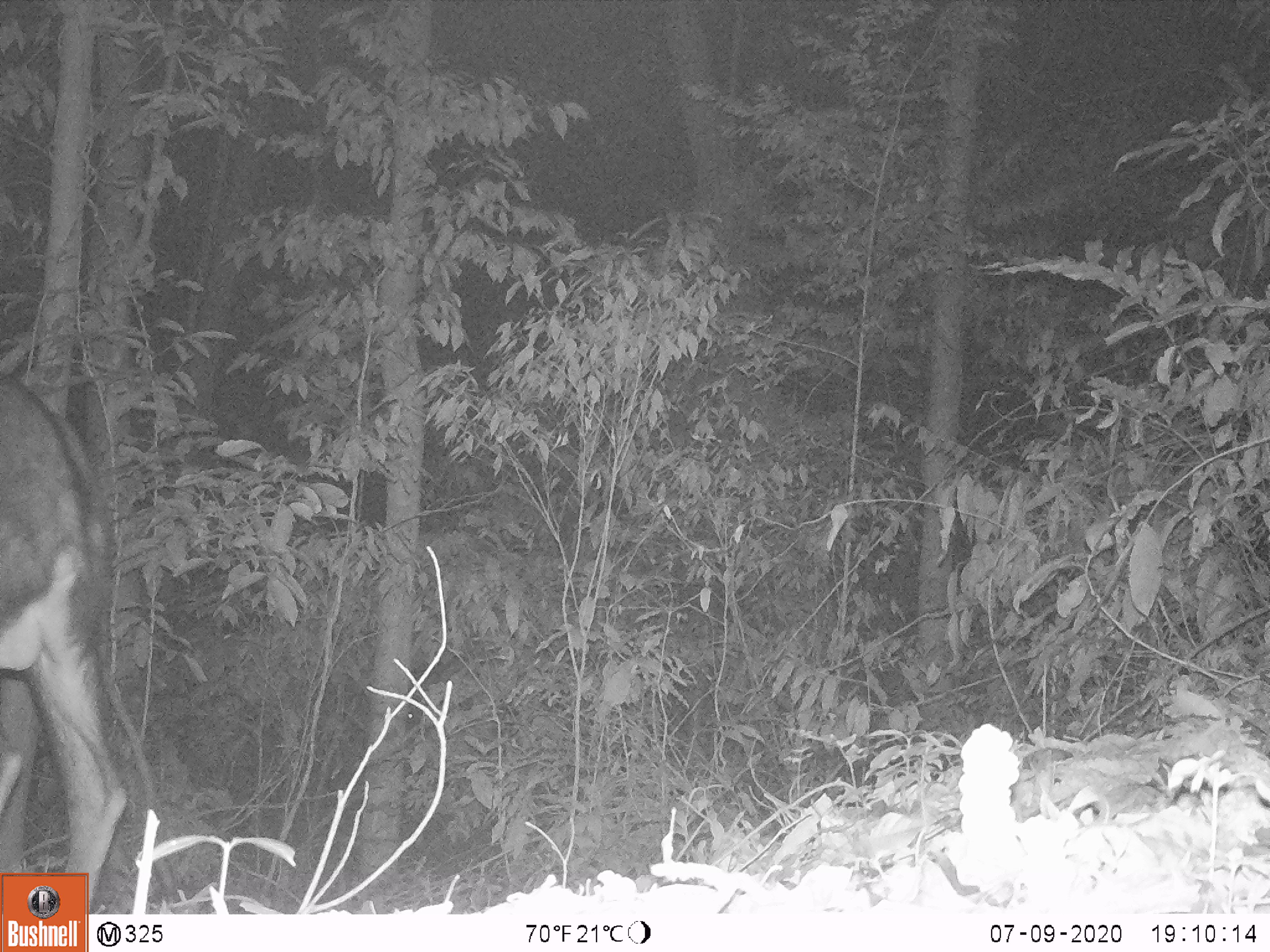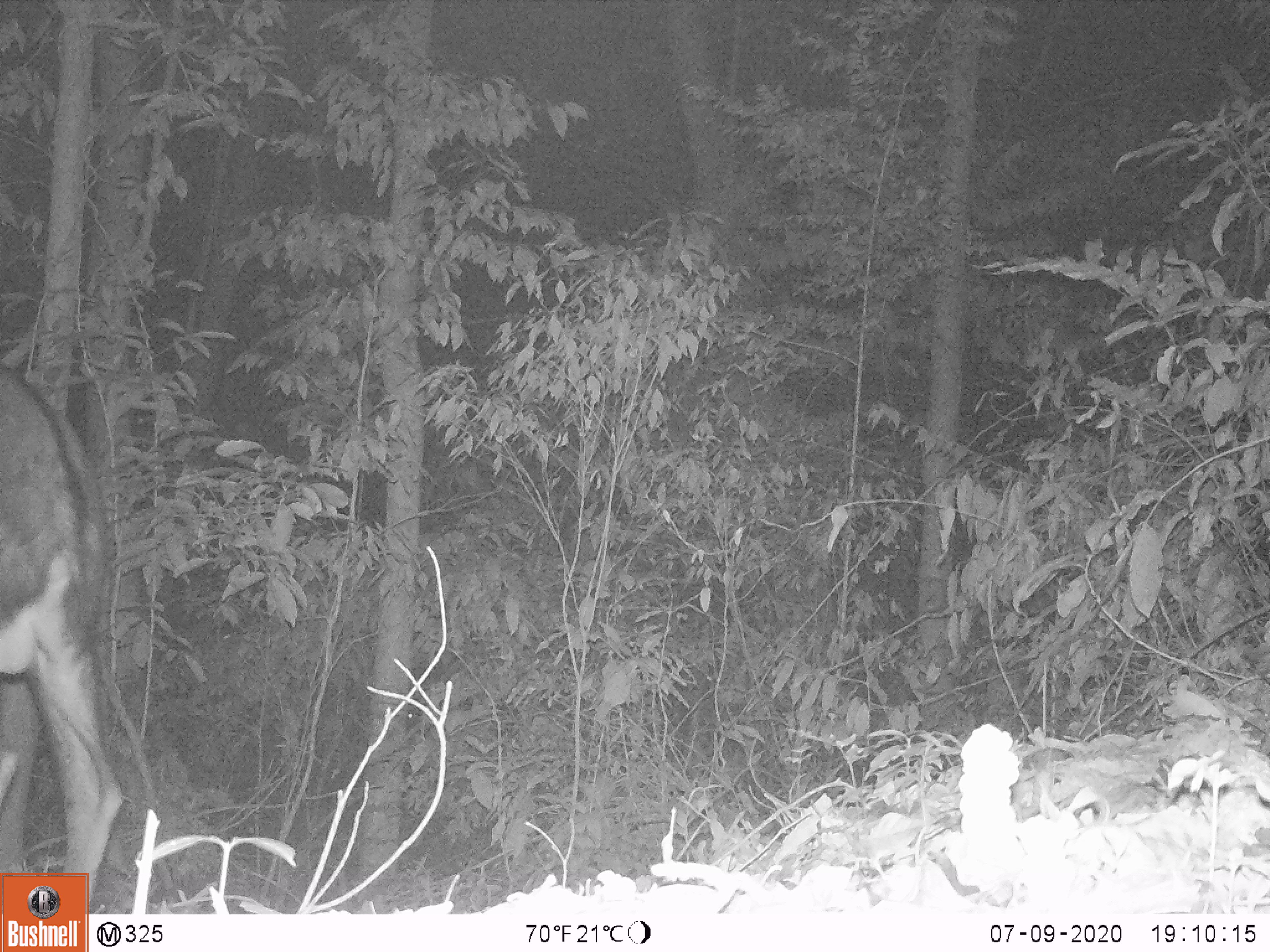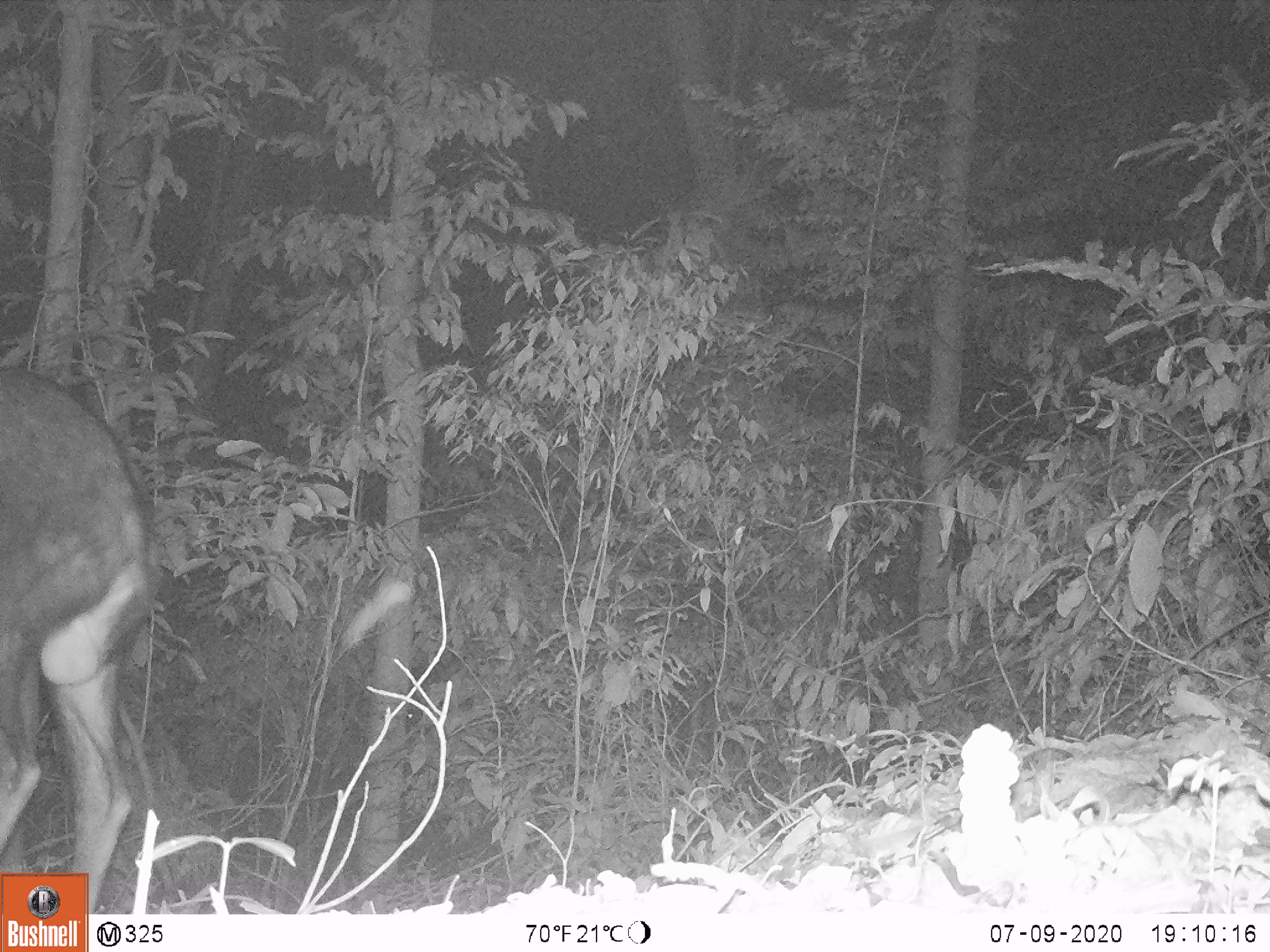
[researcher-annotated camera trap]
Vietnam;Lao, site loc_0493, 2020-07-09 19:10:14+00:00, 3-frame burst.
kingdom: Animalia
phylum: Chordata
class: Mammalia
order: Artiodactyla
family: Bovidae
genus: Capricornis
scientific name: Capricornis sumatraensis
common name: chinese serow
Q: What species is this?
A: Chinese serow (Capricornis sumatraensis).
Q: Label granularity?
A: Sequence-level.